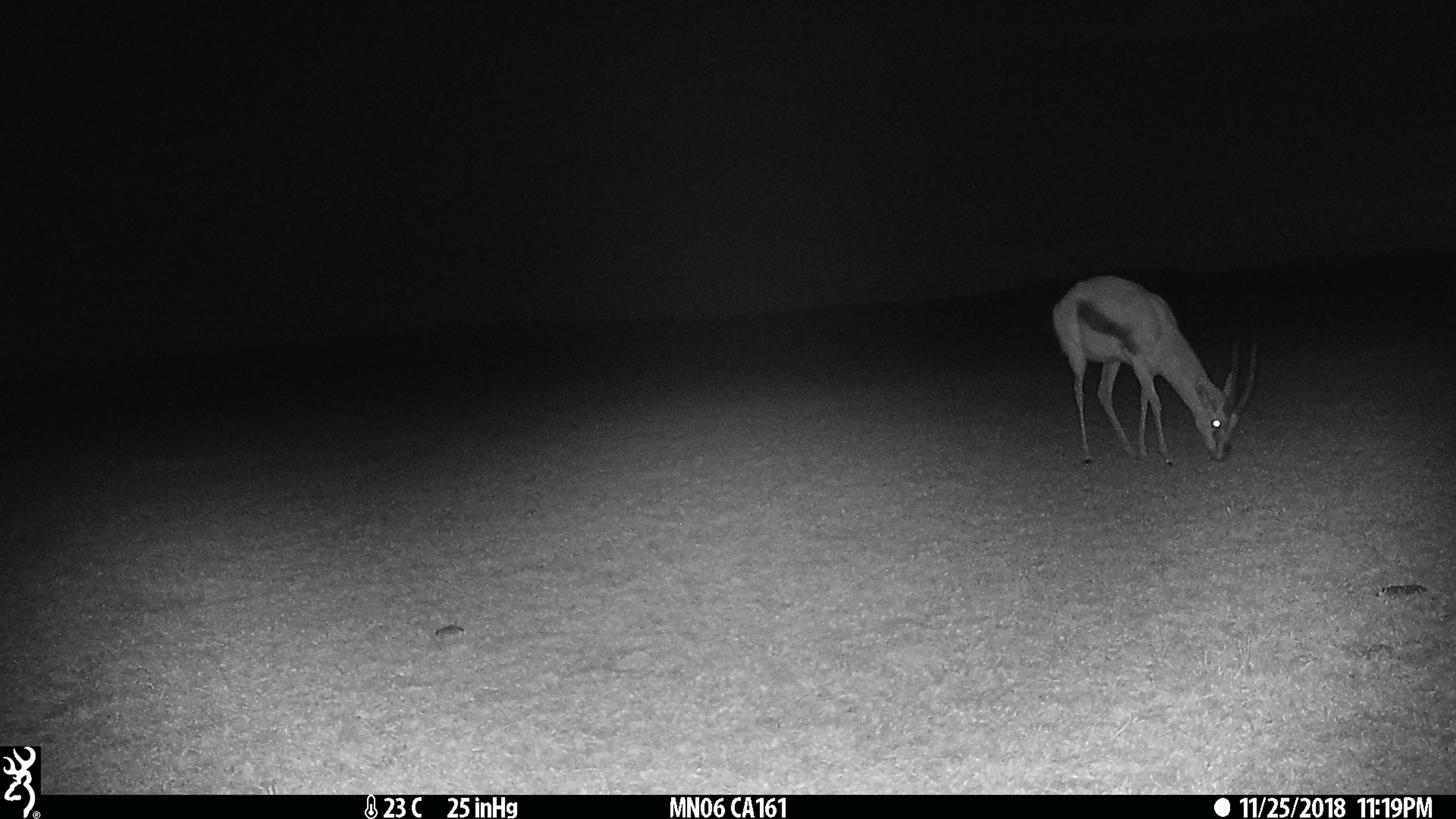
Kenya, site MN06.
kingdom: Animalia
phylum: Chordata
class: Mammalia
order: Artiodactyla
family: Bovidae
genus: Eudorcas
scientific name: Eudorcas thomsonii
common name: thomon's gazelle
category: gazelle thomsons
Gazelle thomsons (thomon's gazelle) (Eudorcas thomsonii).